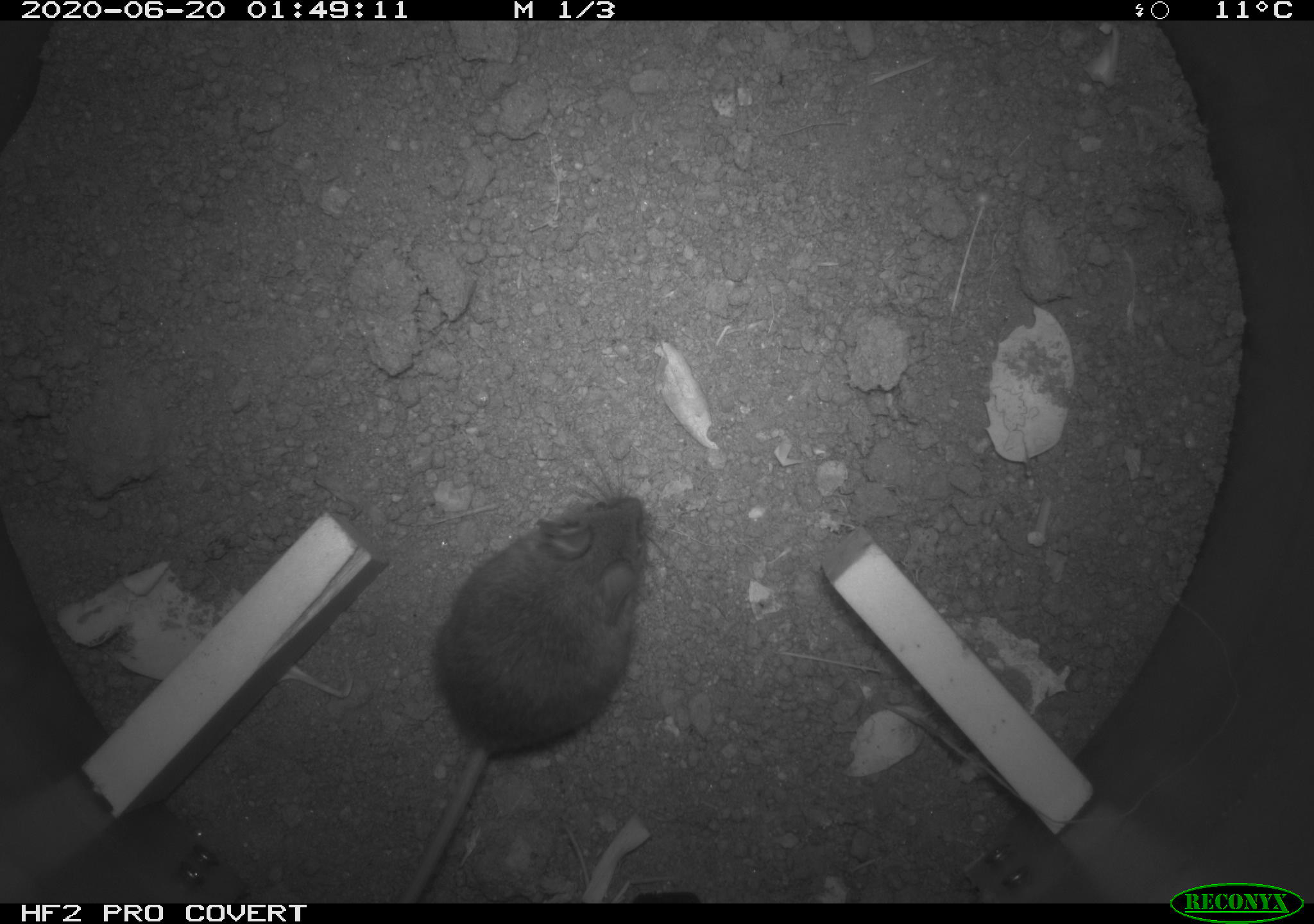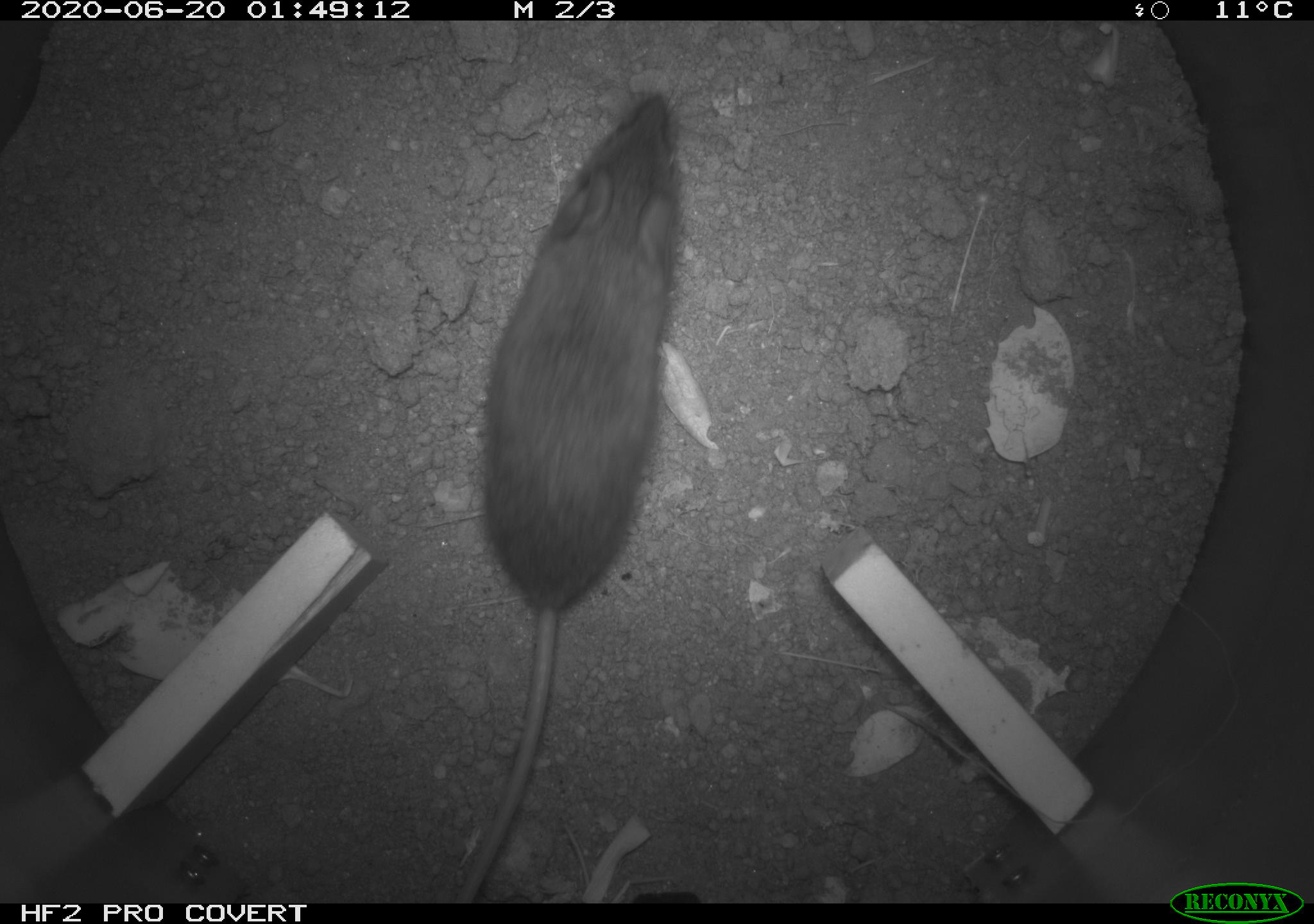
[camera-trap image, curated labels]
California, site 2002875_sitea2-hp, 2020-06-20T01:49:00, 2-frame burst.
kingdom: Animalia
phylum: Chordata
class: Mammalia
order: Rodentia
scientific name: Rodentia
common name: mouse species